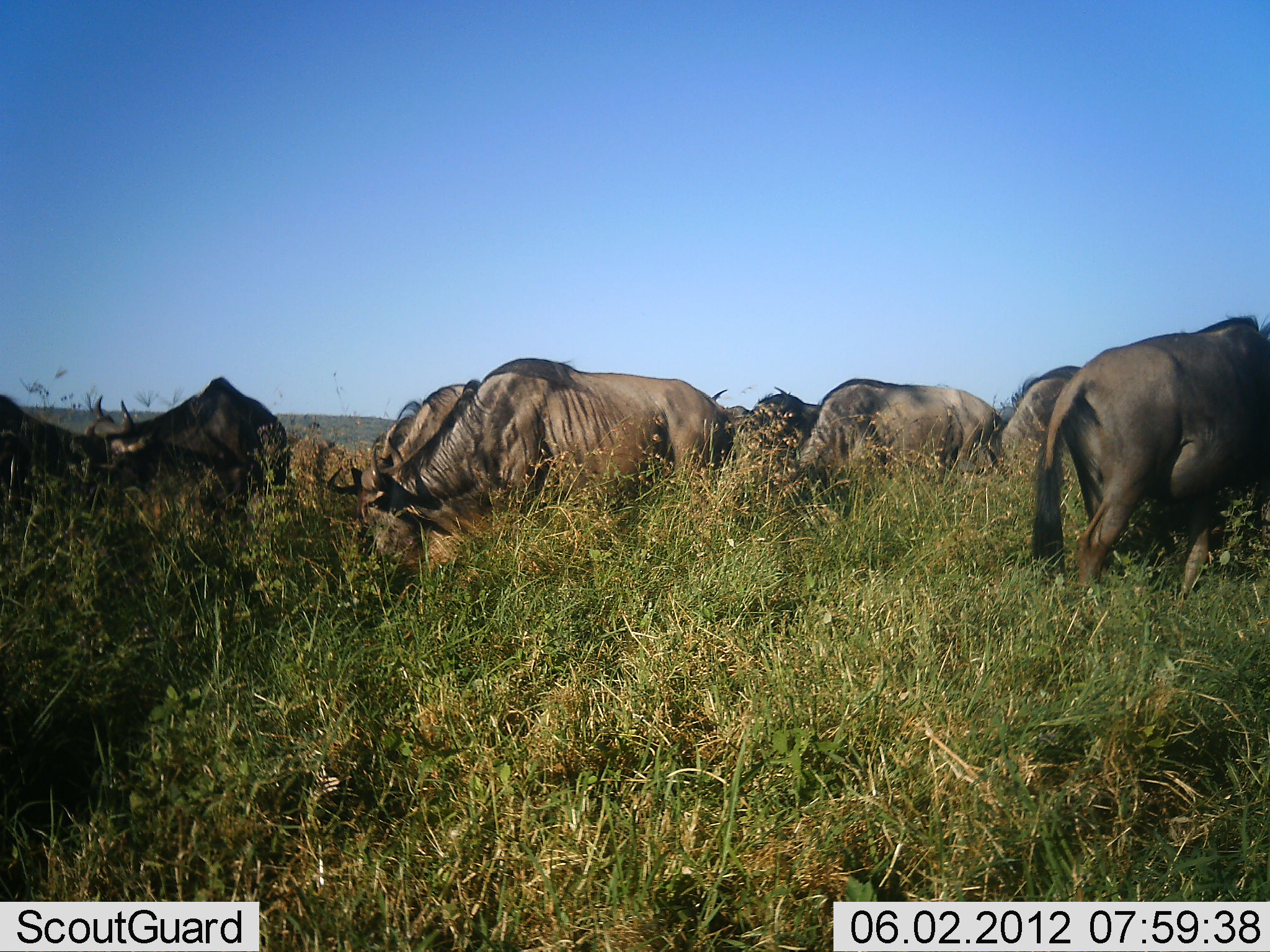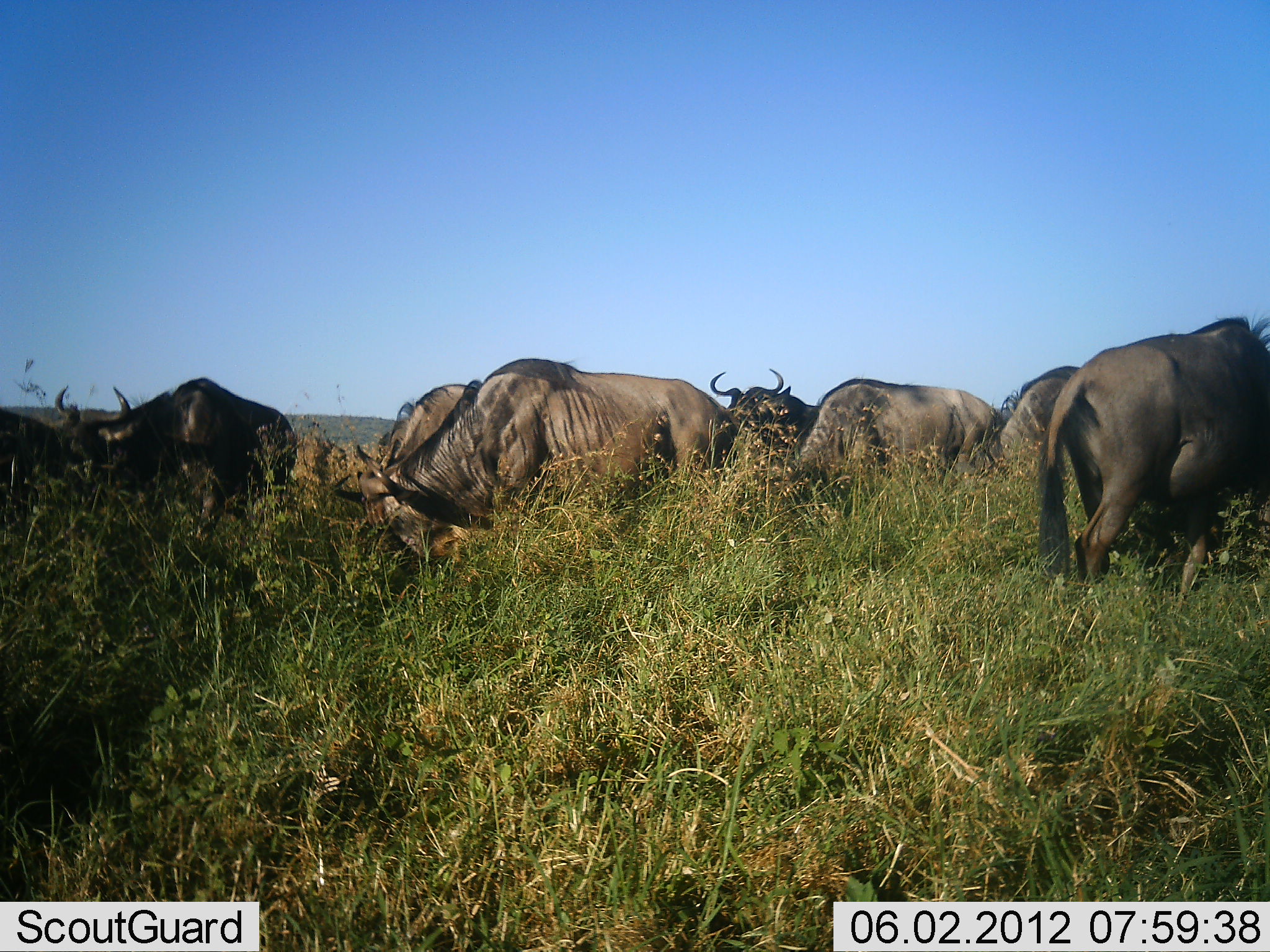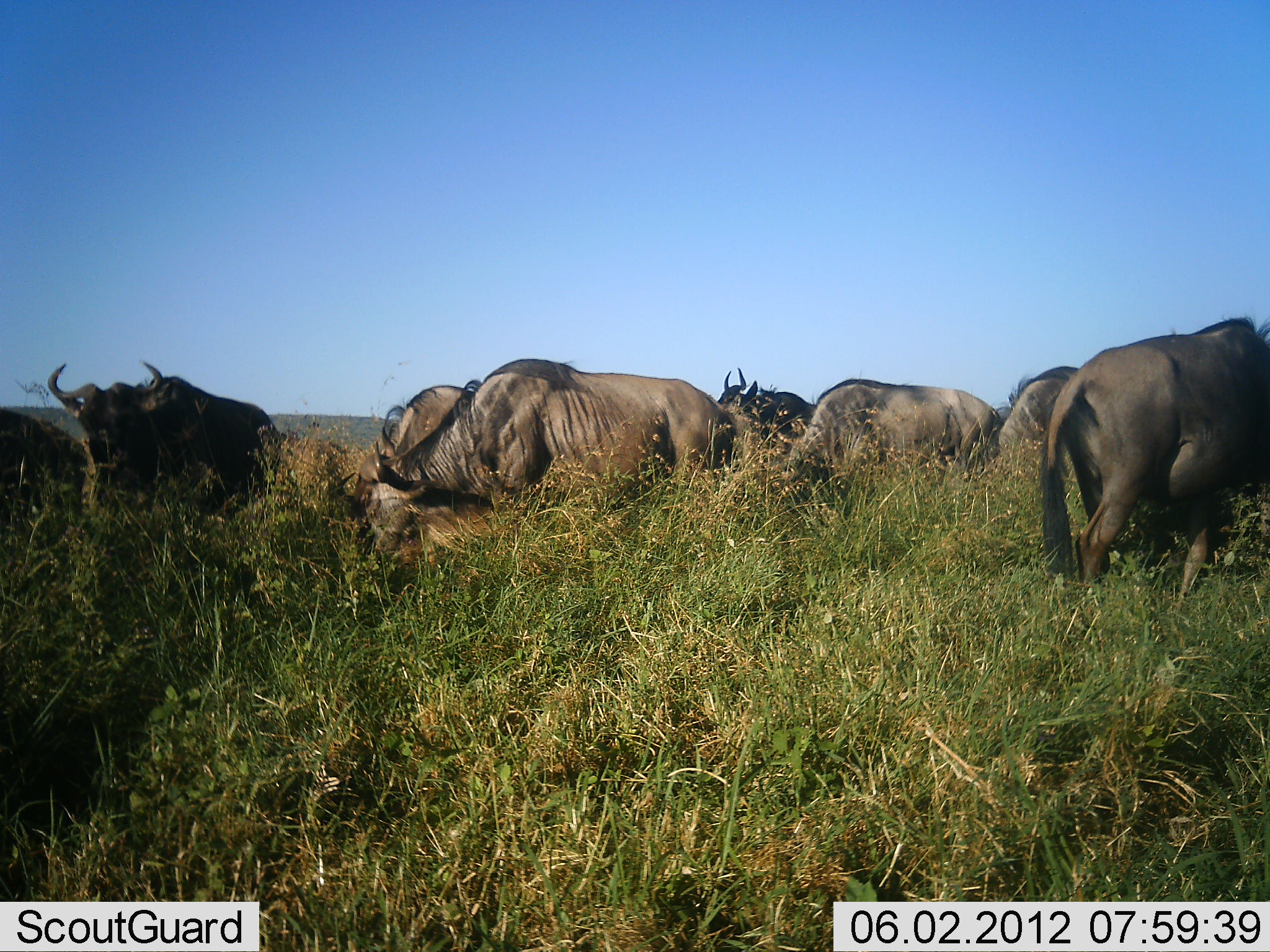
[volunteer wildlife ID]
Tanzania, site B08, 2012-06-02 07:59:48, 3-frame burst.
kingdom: Animalia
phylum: Chordata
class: Mammalia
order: Artiodactyla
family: Bovidae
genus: Connochaetes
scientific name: Connochaetes taurinus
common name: blue wildebeest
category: wildebeest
Wildebeest (blue wildebeest) (Connochaetes taurinus), count 8. Behavior (volunteer vote fractions): standing 60%, resting 10%, moving 20%, interacting 10%. Young present (vote fraction): 0%. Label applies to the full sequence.